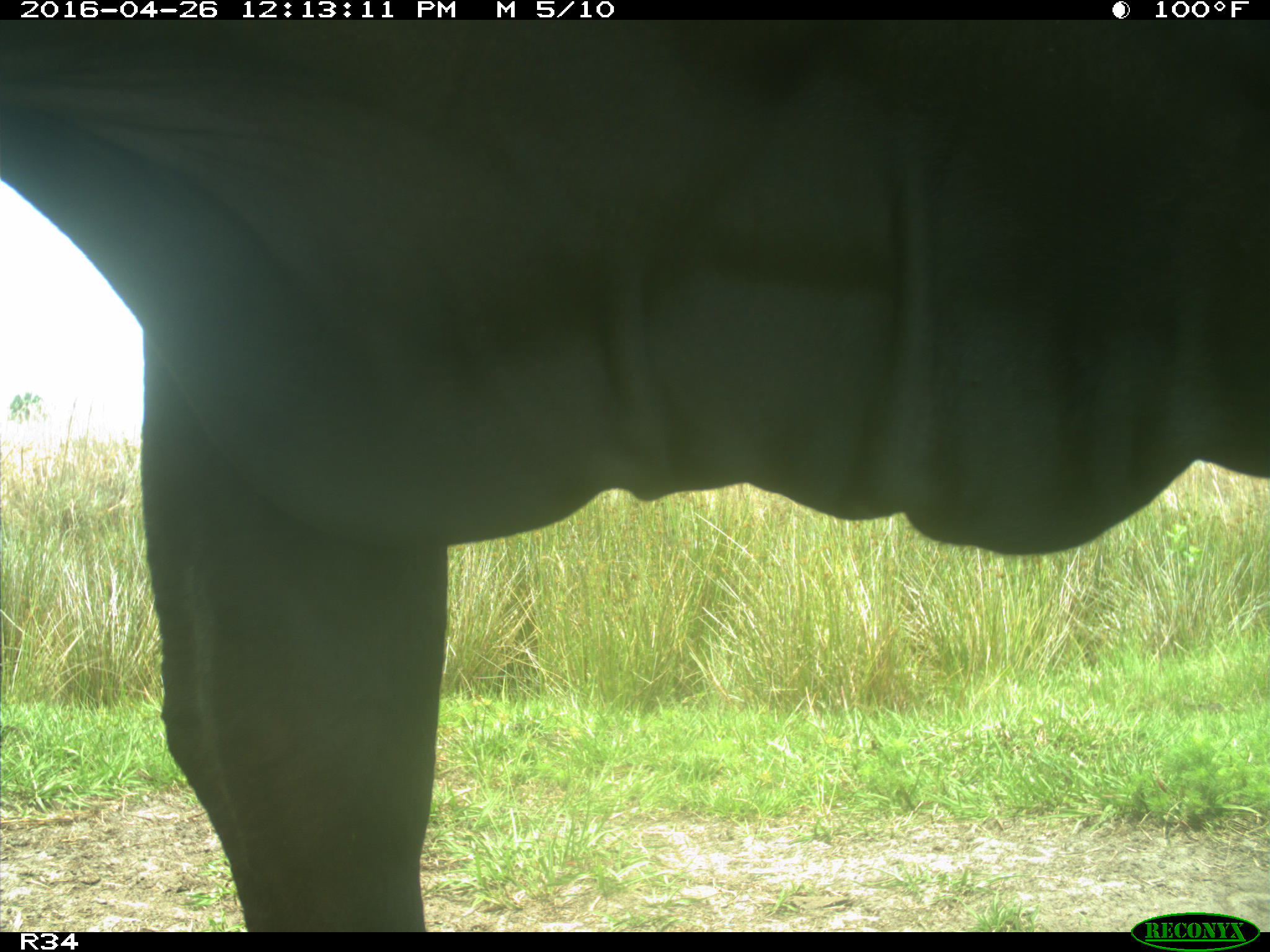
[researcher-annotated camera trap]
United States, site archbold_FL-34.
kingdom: Animalia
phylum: Chordata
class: Mammalia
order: Artiodactyla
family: Bovidae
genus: Bos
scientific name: Bos taurus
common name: domestic cow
Bos taurus (domestic cow).